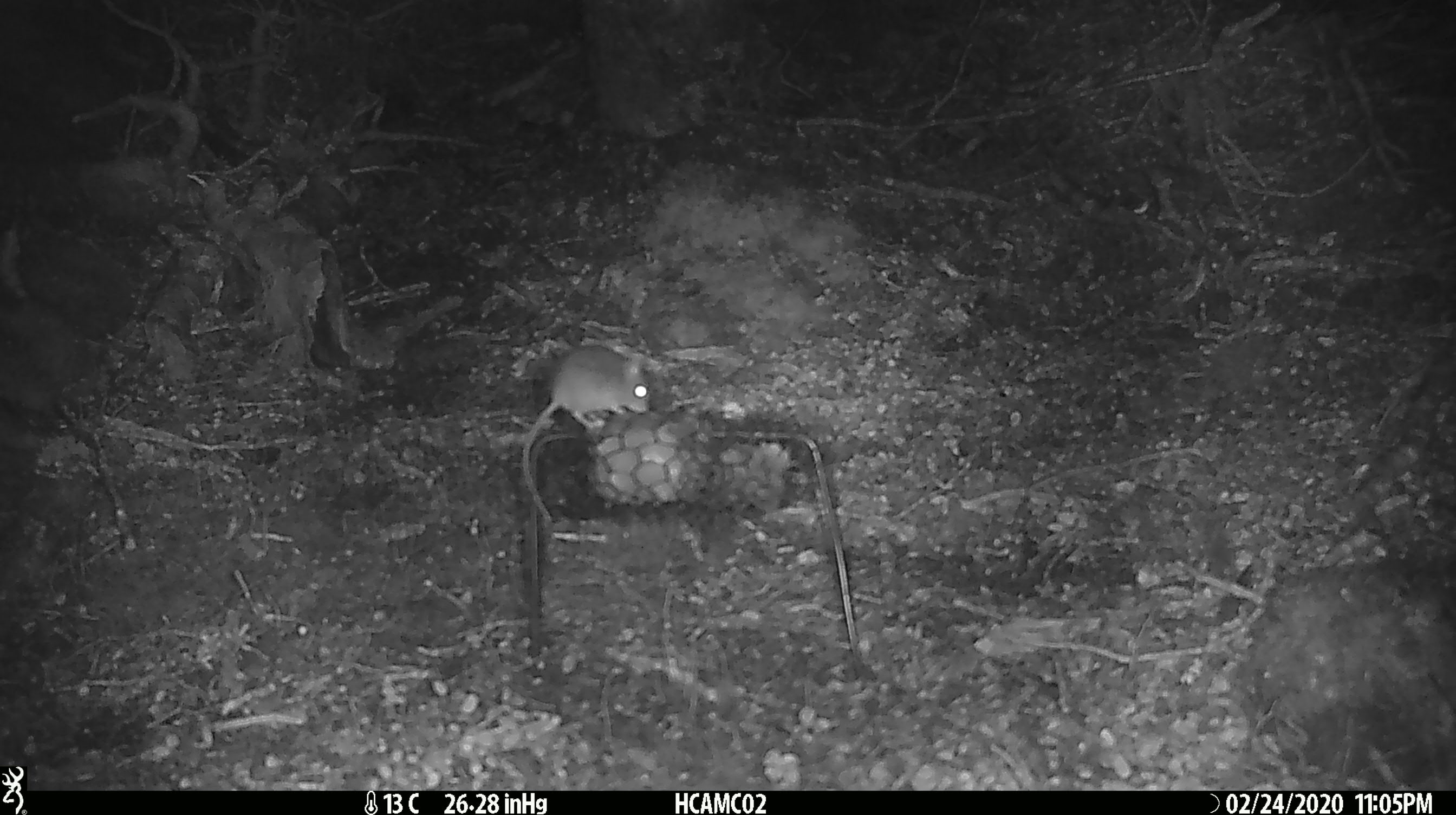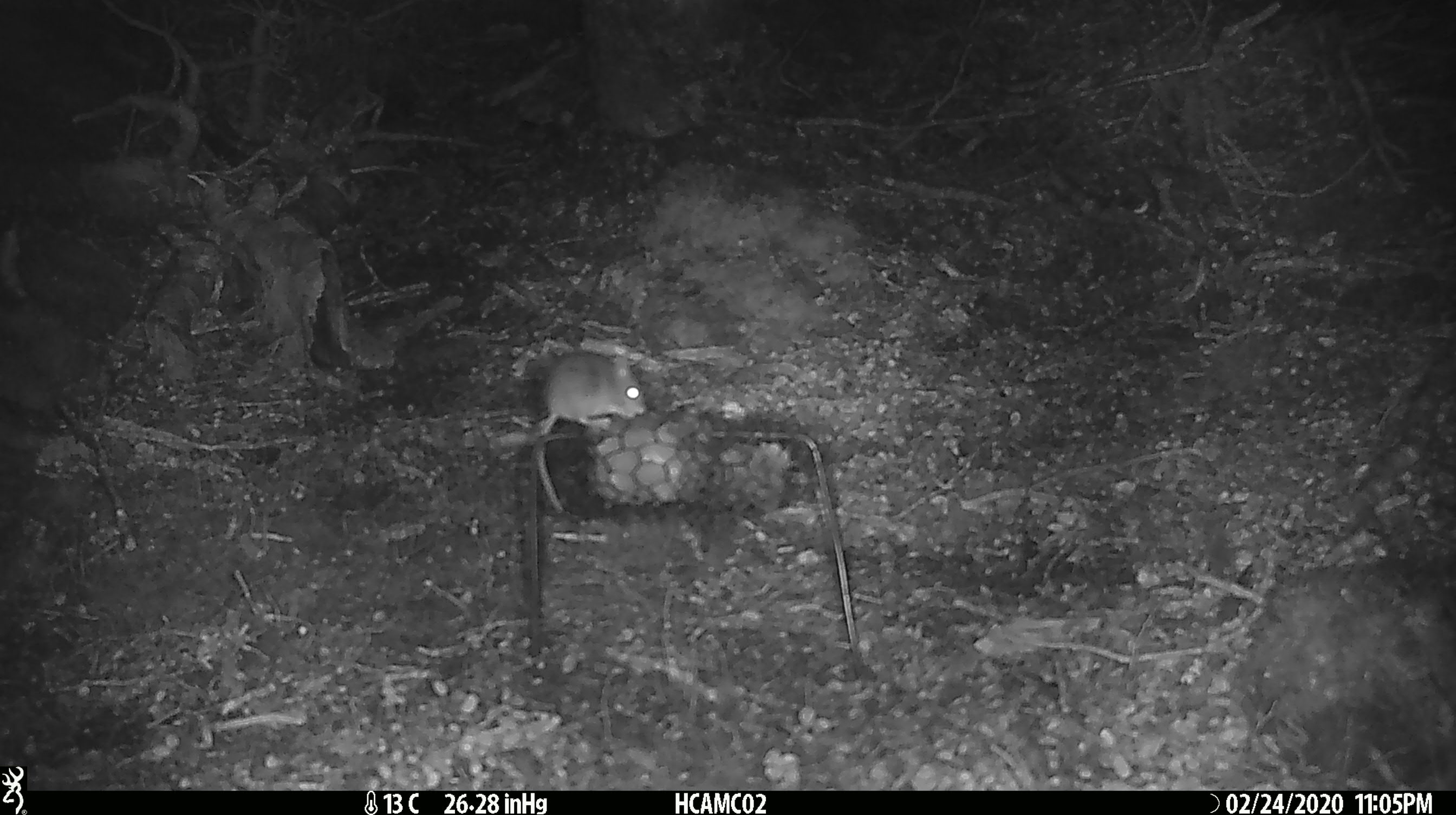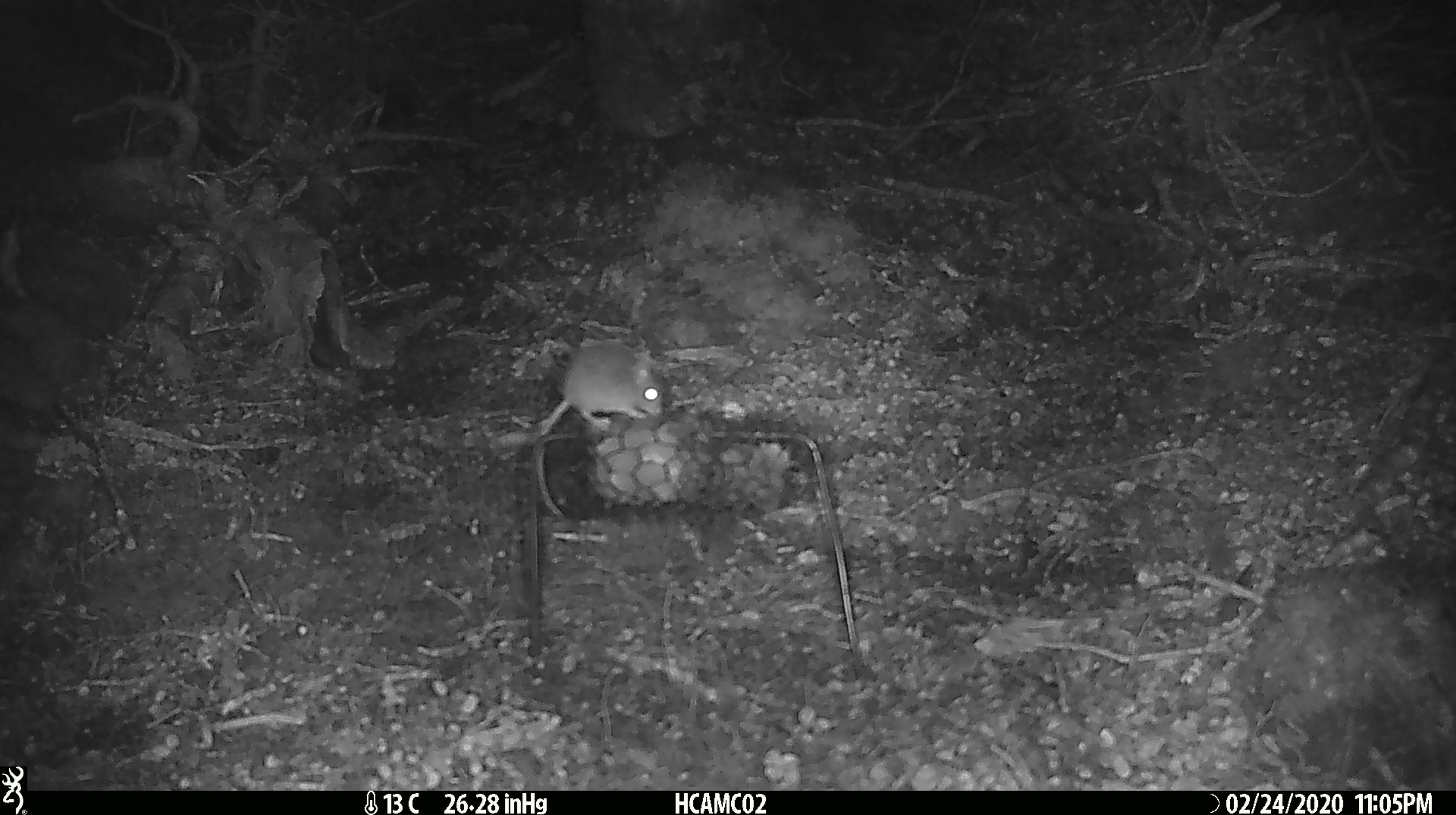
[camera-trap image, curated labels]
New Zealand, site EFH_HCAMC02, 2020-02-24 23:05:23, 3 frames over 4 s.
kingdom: Animalia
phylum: Chordata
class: Mammalia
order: Rodentia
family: Muridae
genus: Mus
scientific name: Mus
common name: mouse